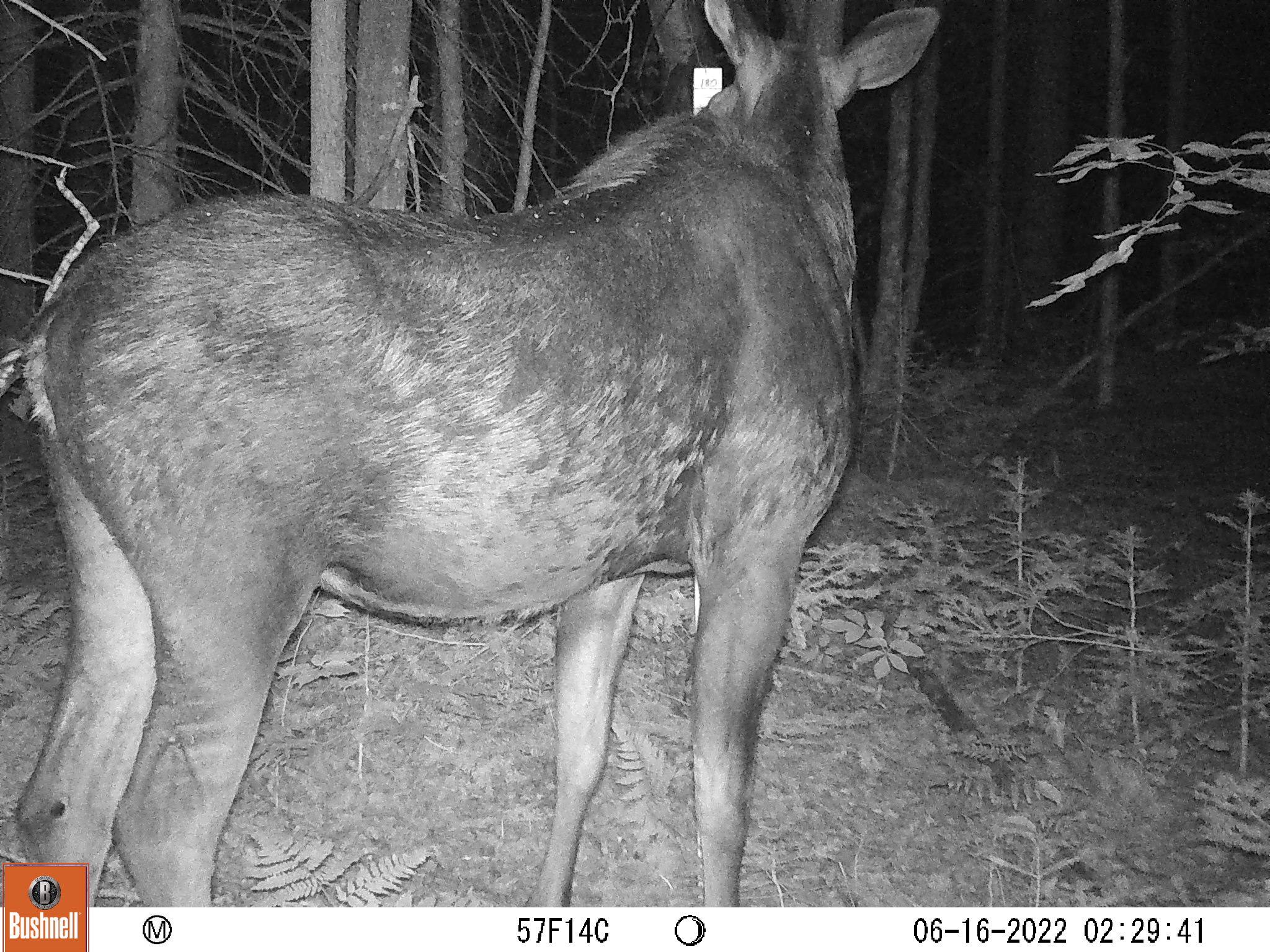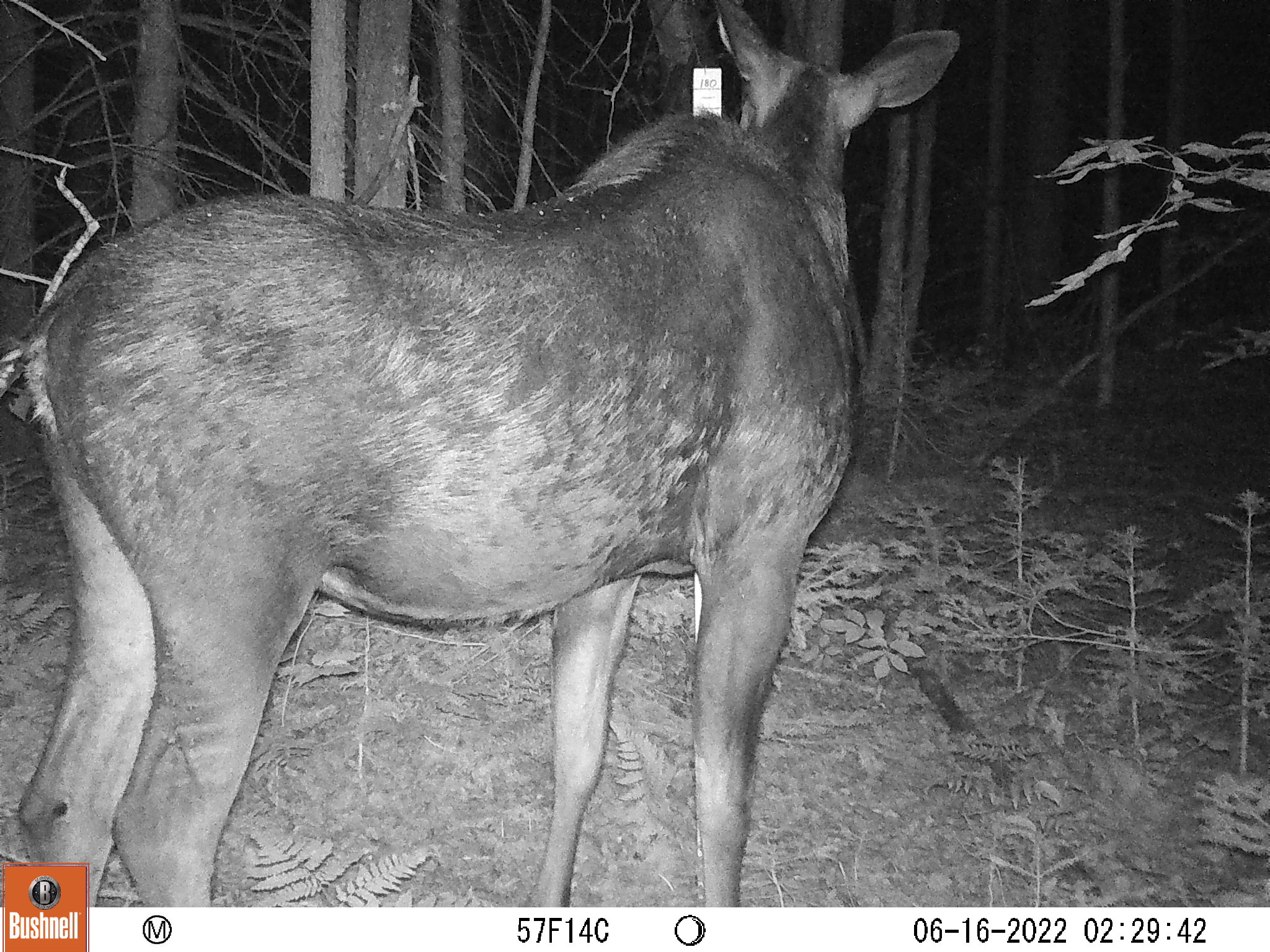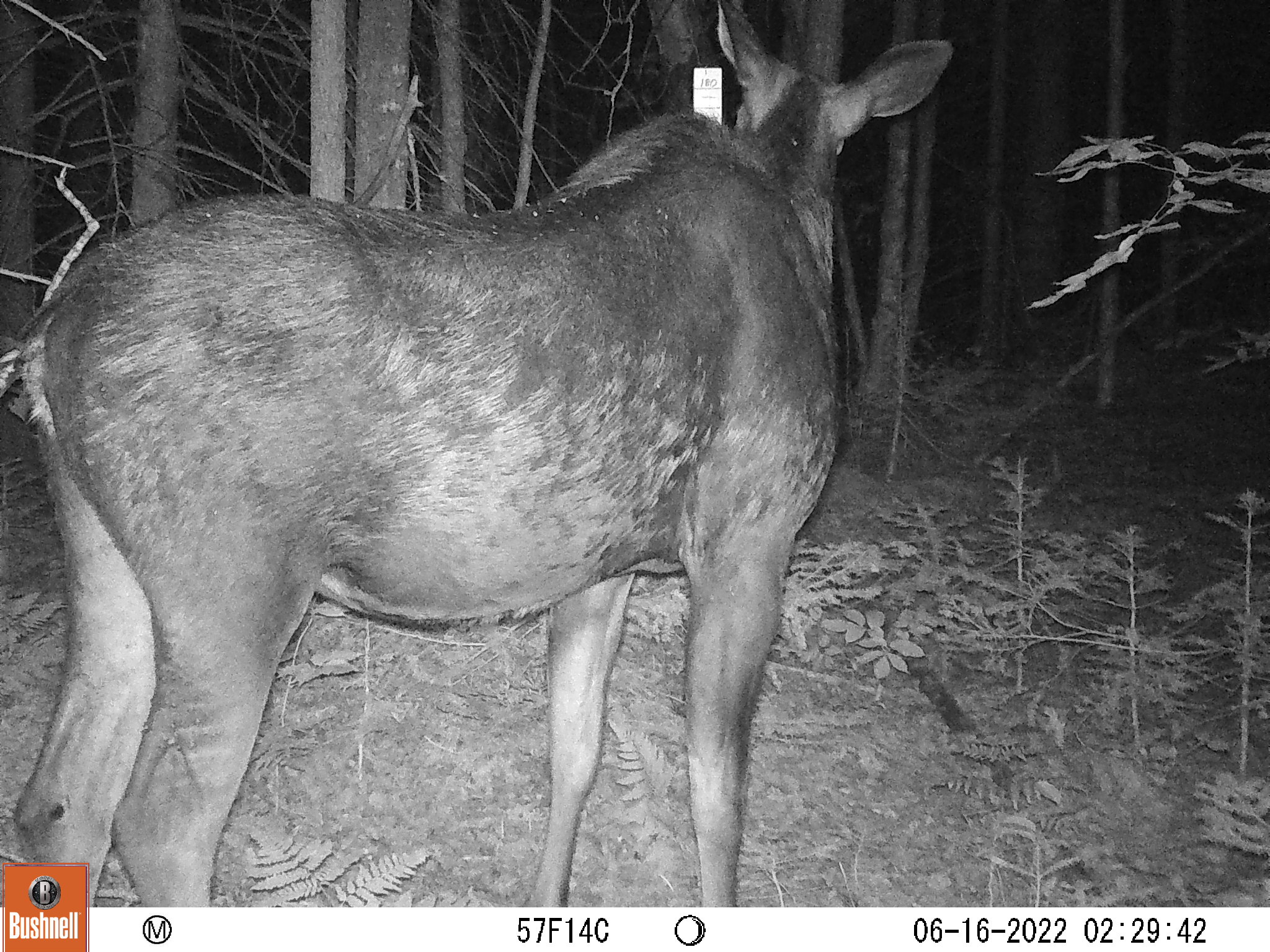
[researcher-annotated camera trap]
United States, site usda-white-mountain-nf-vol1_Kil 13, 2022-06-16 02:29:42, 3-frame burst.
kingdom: Animalia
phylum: Chordata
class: Mammalia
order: Artiodactyla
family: Cervidae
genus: Alces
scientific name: Alces alces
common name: moose